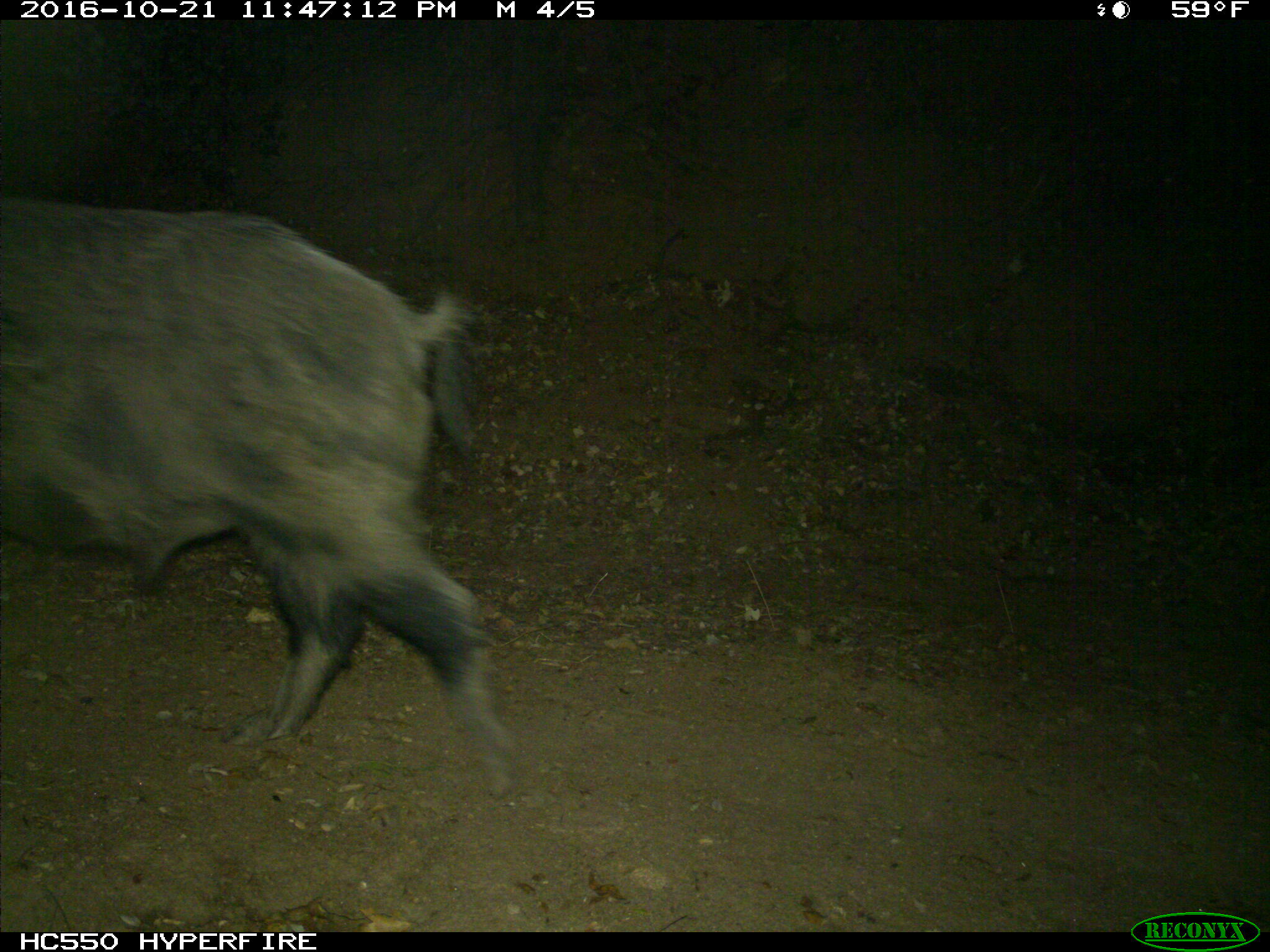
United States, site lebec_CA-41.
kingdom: Animalia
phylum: Chordata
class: Mammalia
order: Artiodactyla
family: Suidae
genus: Sus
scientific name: Sus scrofa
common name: wild boar